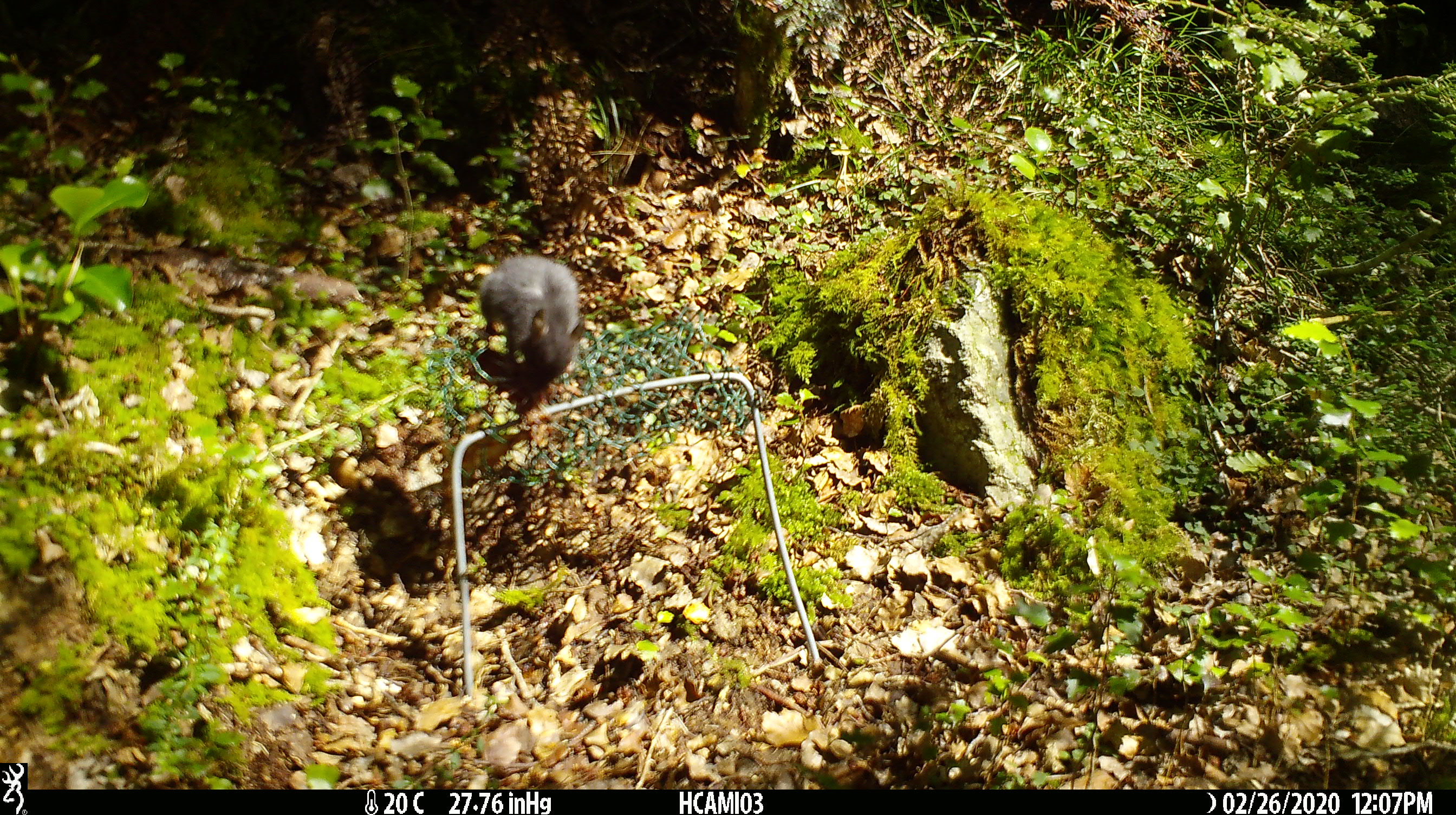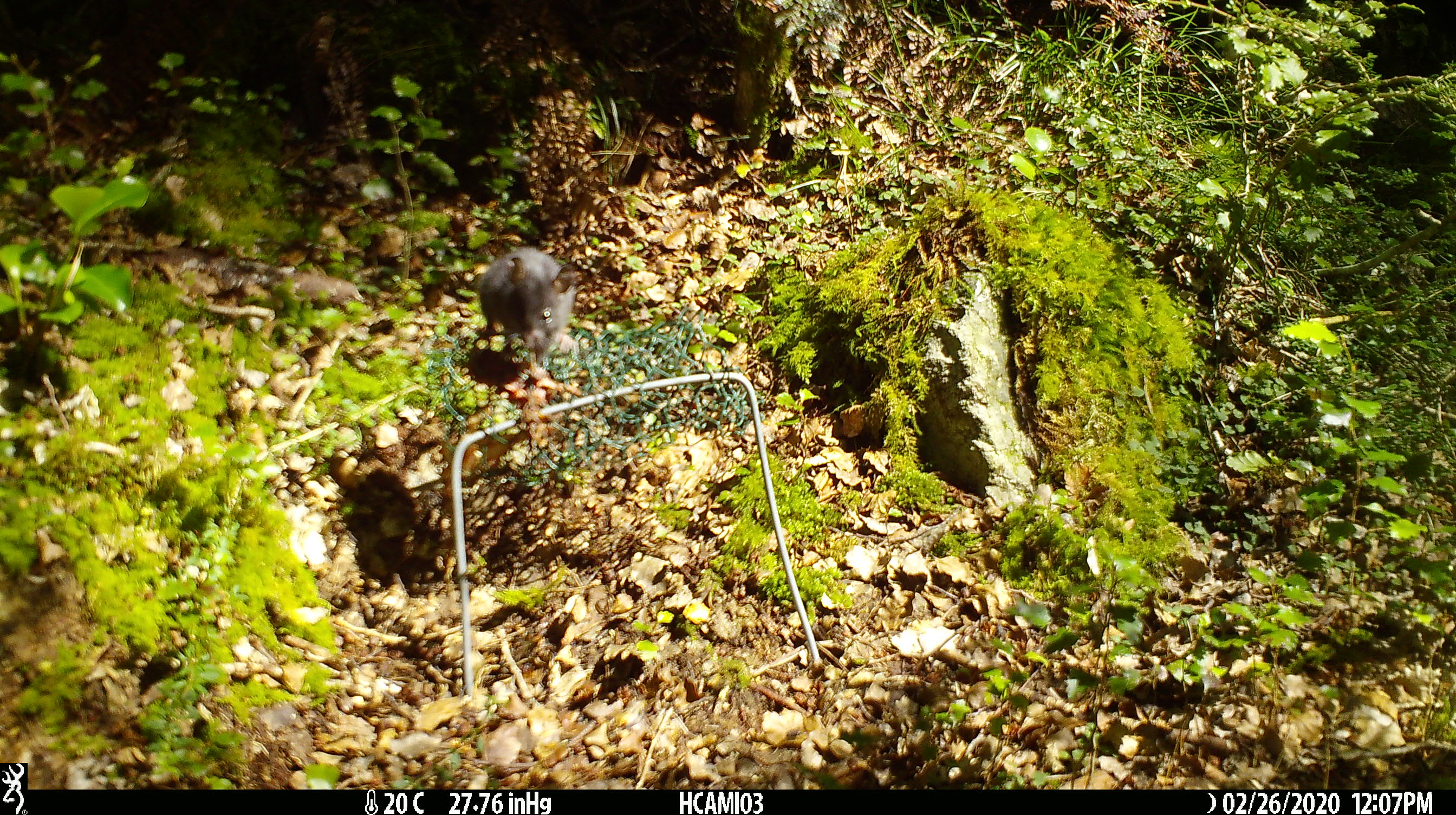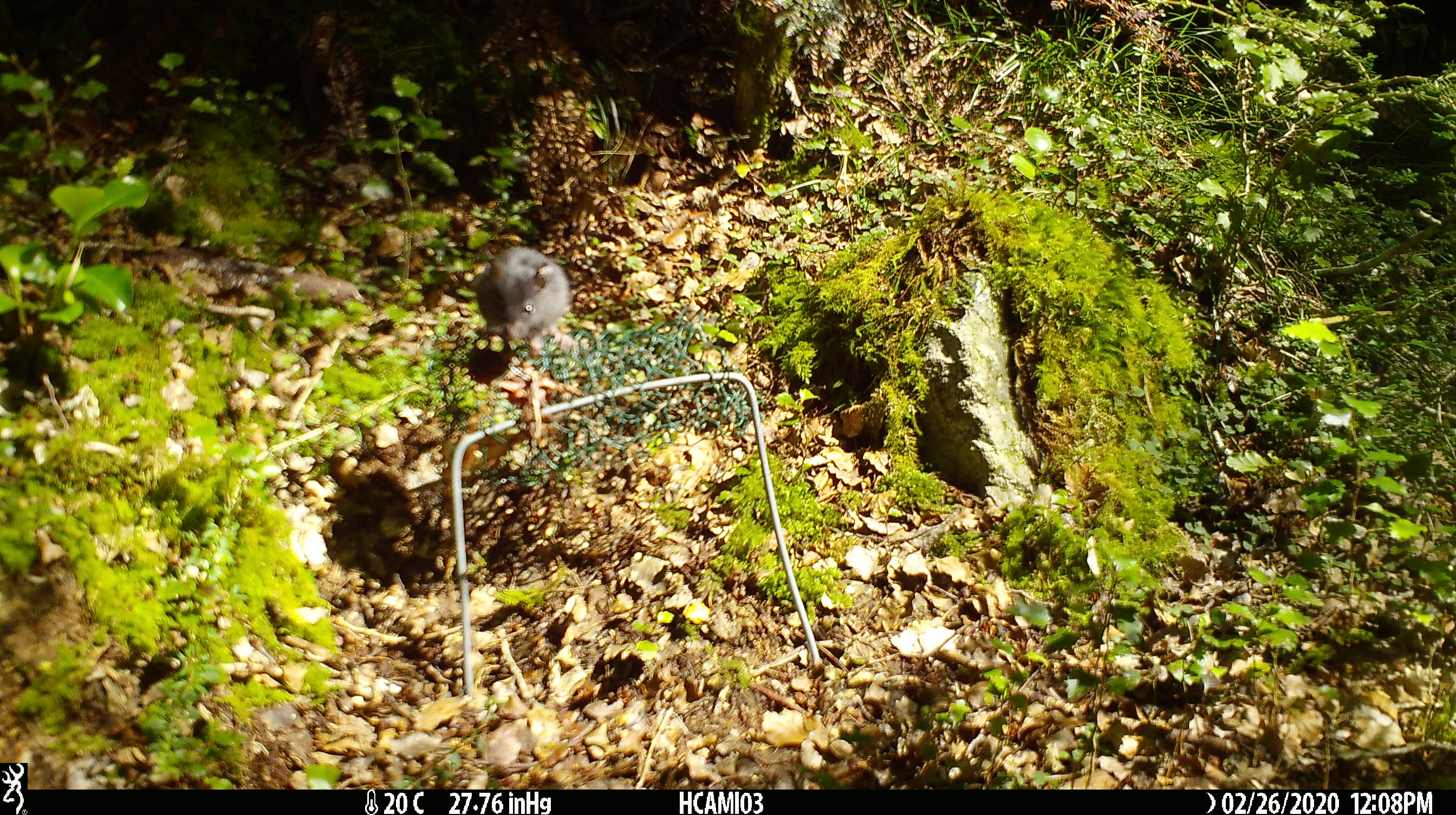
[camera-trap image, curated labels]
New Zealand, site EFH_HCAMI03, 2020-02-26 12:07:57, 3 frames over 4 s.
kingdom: Animalia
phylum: Chordata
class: Mammalia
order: Rodentia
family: Muridae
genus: Mus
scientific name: Mus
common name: mouse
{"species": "mouse (Mus)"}